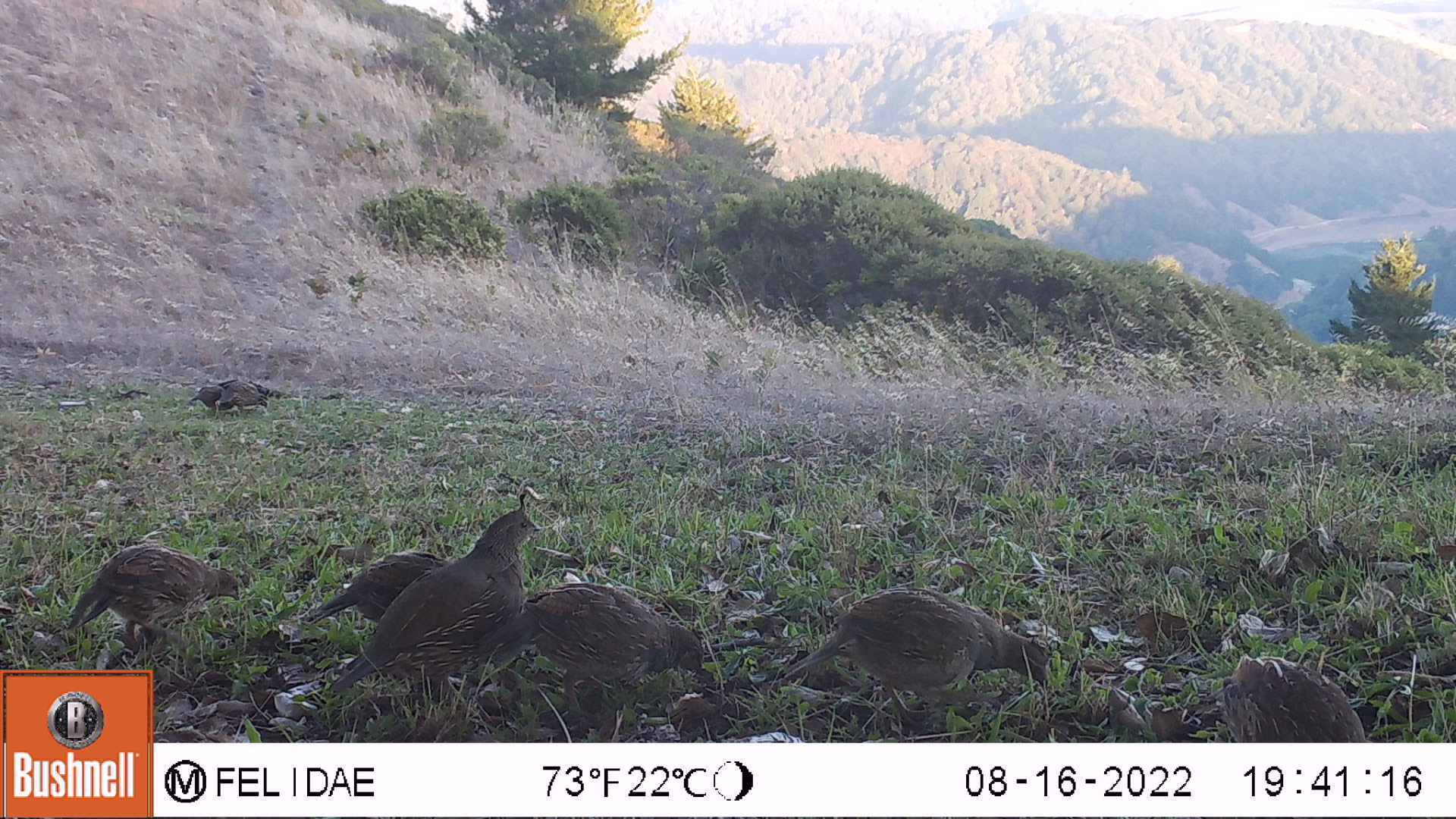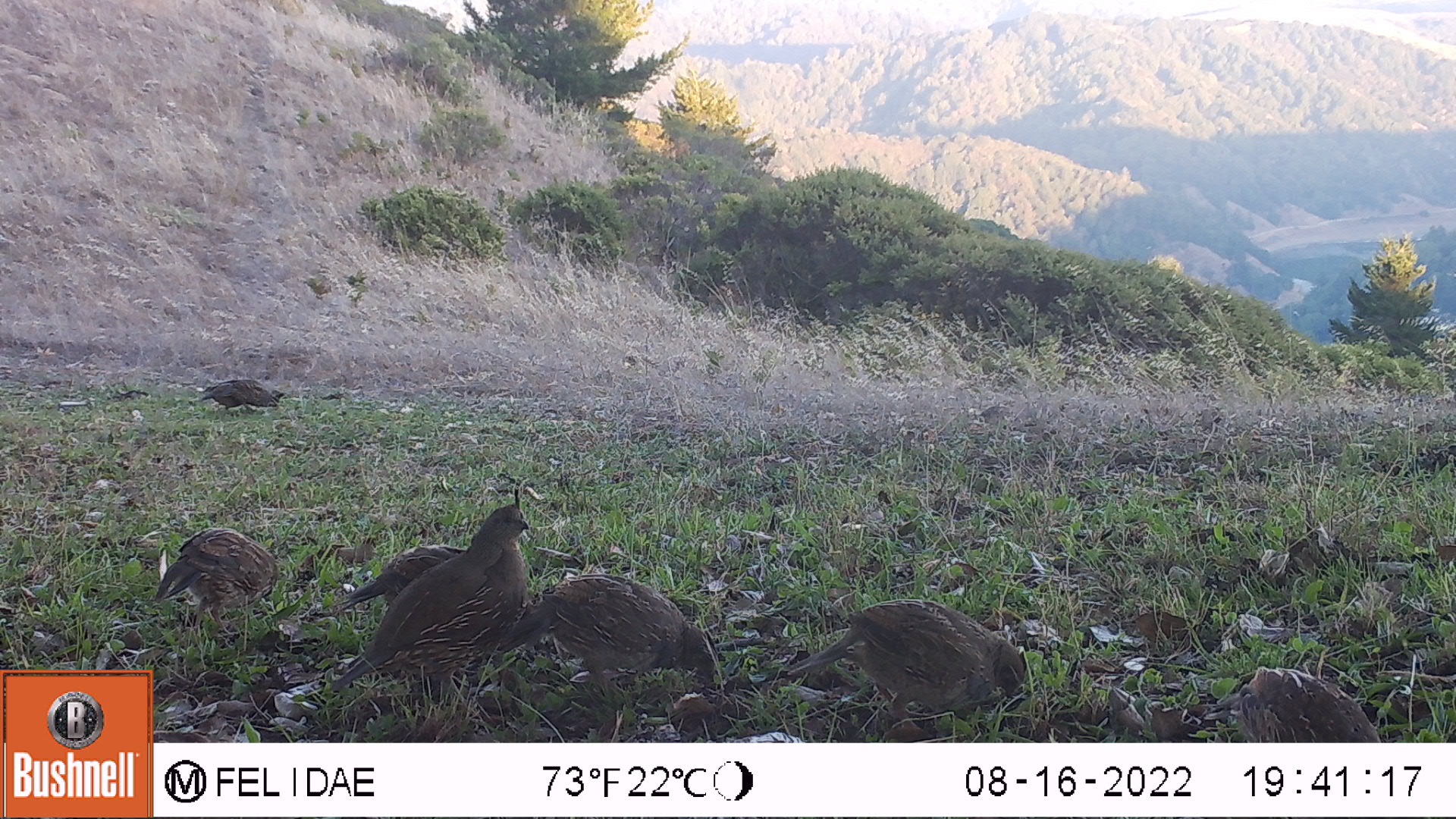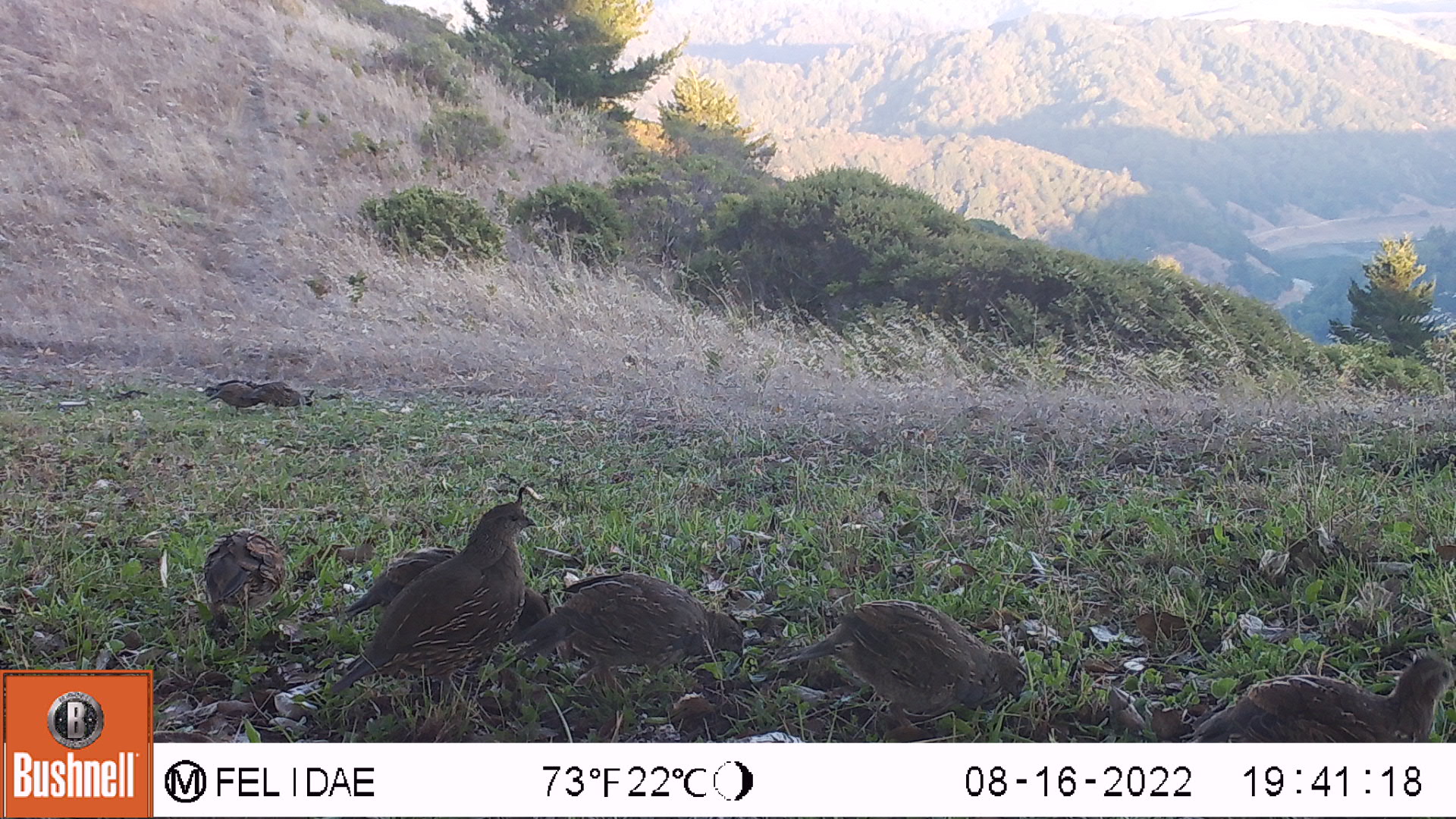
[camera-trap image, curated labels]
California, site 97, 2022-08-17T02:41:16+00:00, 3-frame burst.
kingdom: Animalia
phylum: Chordata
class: Aves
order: Galliformes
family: Odontophoridae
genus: Callipepla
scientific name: Callipepla californica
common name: california quail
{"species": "california quail (Callipepla californica)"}